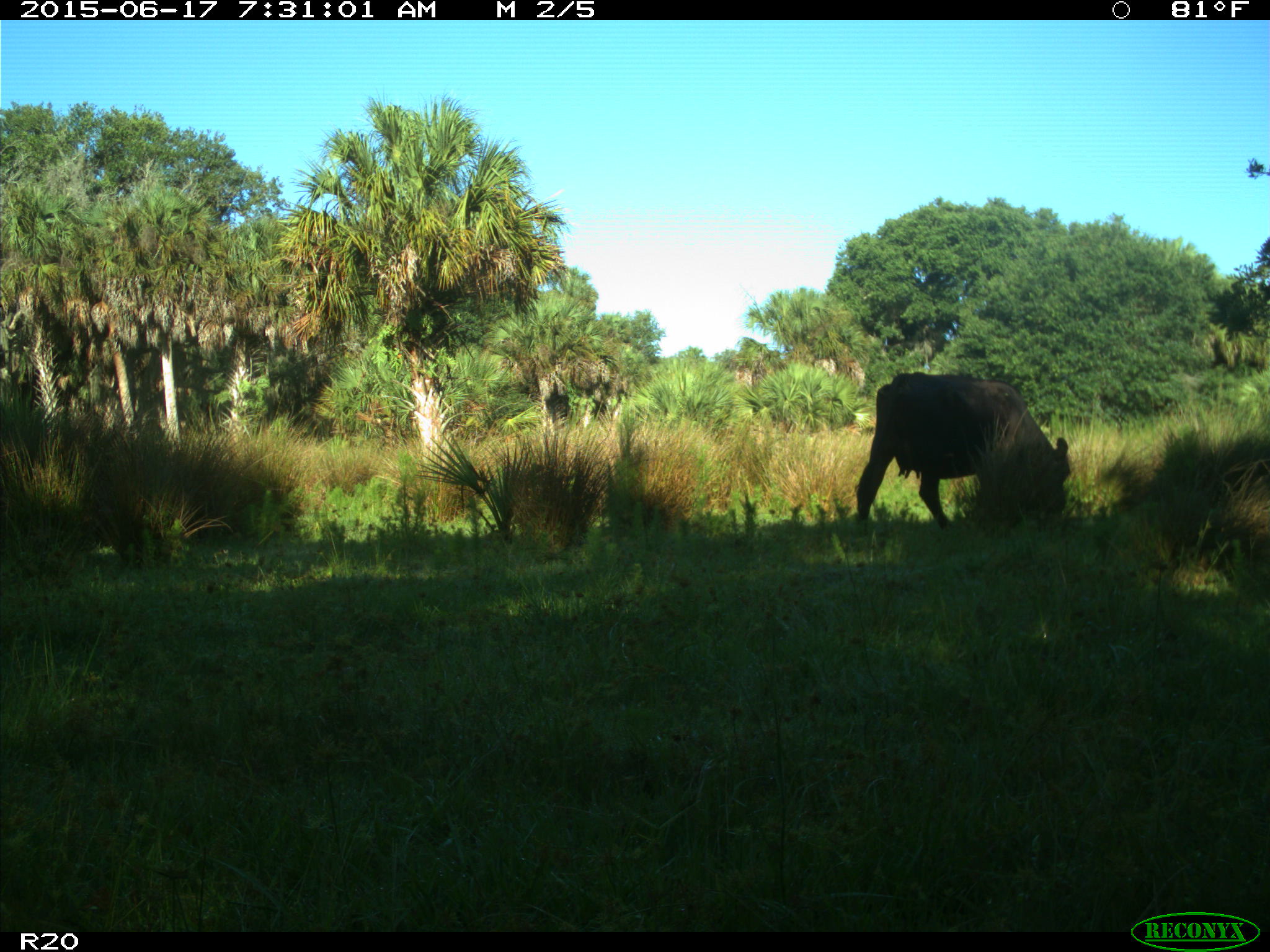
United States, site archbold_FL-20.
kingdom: Animalia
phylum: Chordata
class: Mammalia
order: Artiodactyla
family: Bovidae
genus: Bos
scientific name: Bos taurus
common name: domestic cow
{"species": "Bos taurus (domestic cow)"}